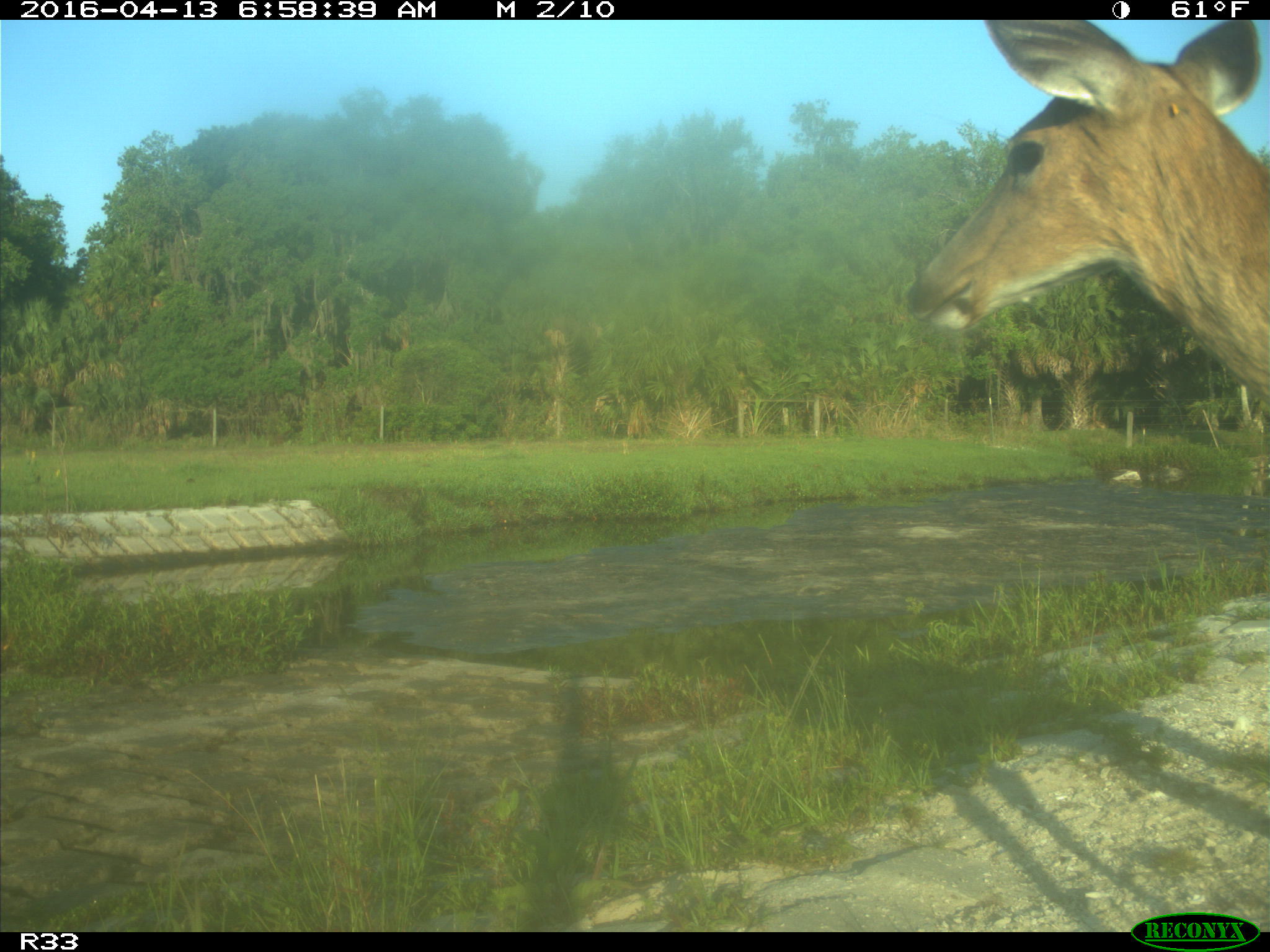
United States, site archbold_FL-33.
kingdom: Animalia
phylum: Chordata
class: Mammalia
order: Artiodactyla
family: Cervidae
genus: Odocoileus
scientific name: Odocoileus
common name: deer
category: unidentified deer